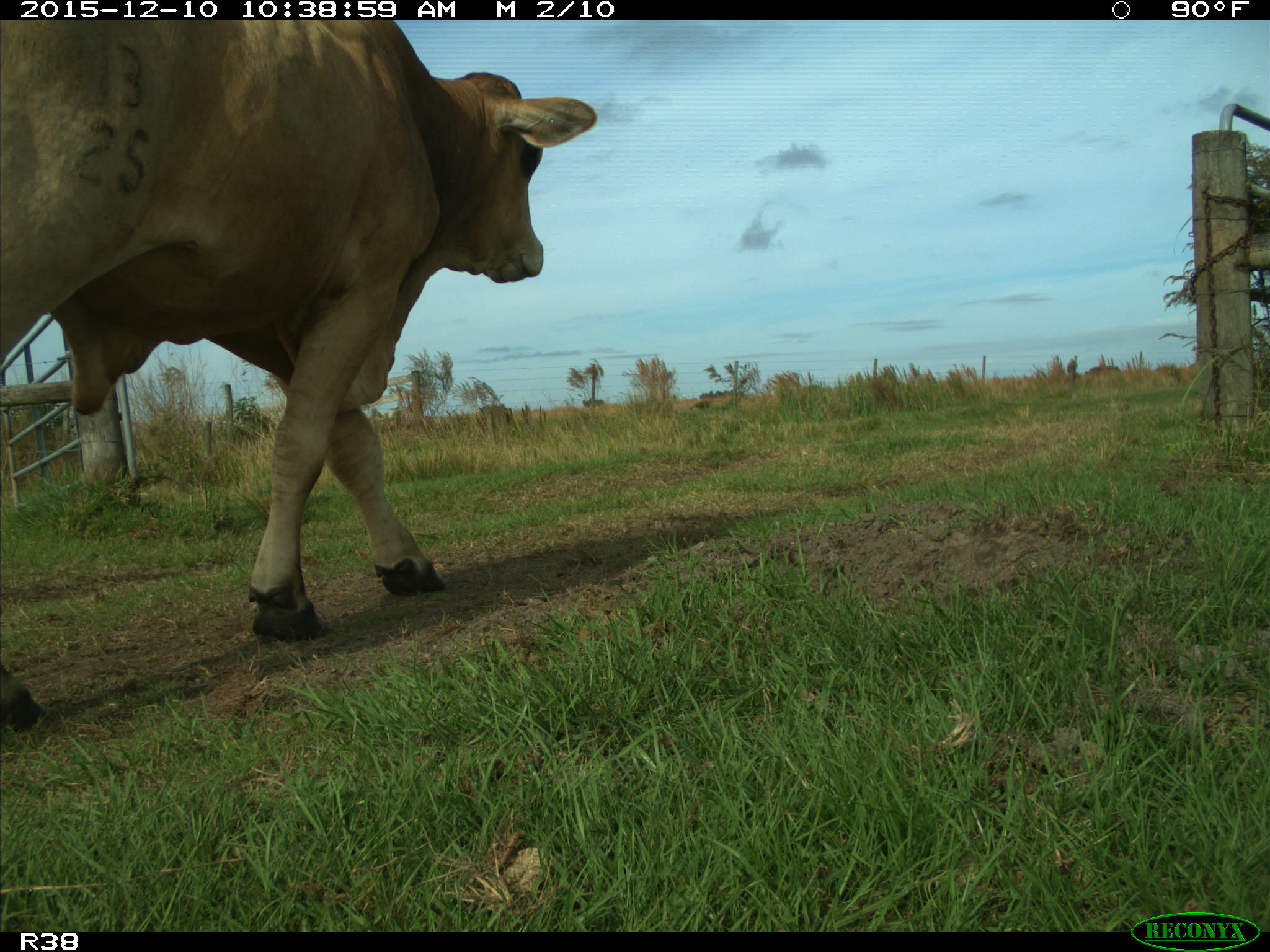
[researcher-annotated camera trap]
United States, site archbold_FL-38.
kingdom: Animalia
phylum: Chordata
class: Mammalia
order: Artiodactyla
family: Bovidae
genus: Bos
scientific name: Bos taurus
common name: domestic cow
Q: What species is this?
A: Bos taurus (domestic cow).